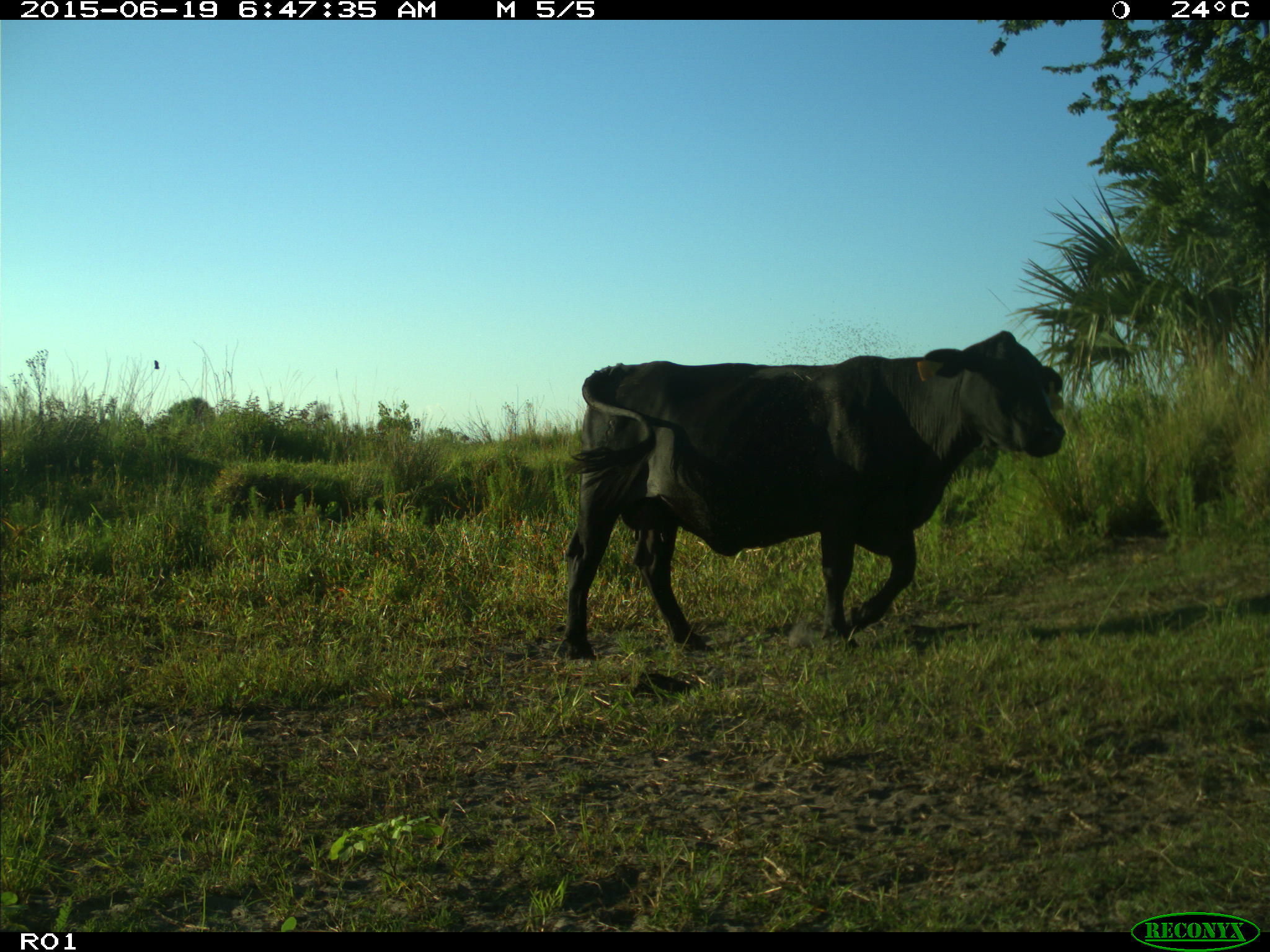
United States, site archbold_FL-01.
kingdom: Animalia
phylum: Chordata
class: Mammalia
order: Artiodactyla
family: Bovidae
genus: Bos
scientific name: Bos taurus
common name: domestic cow